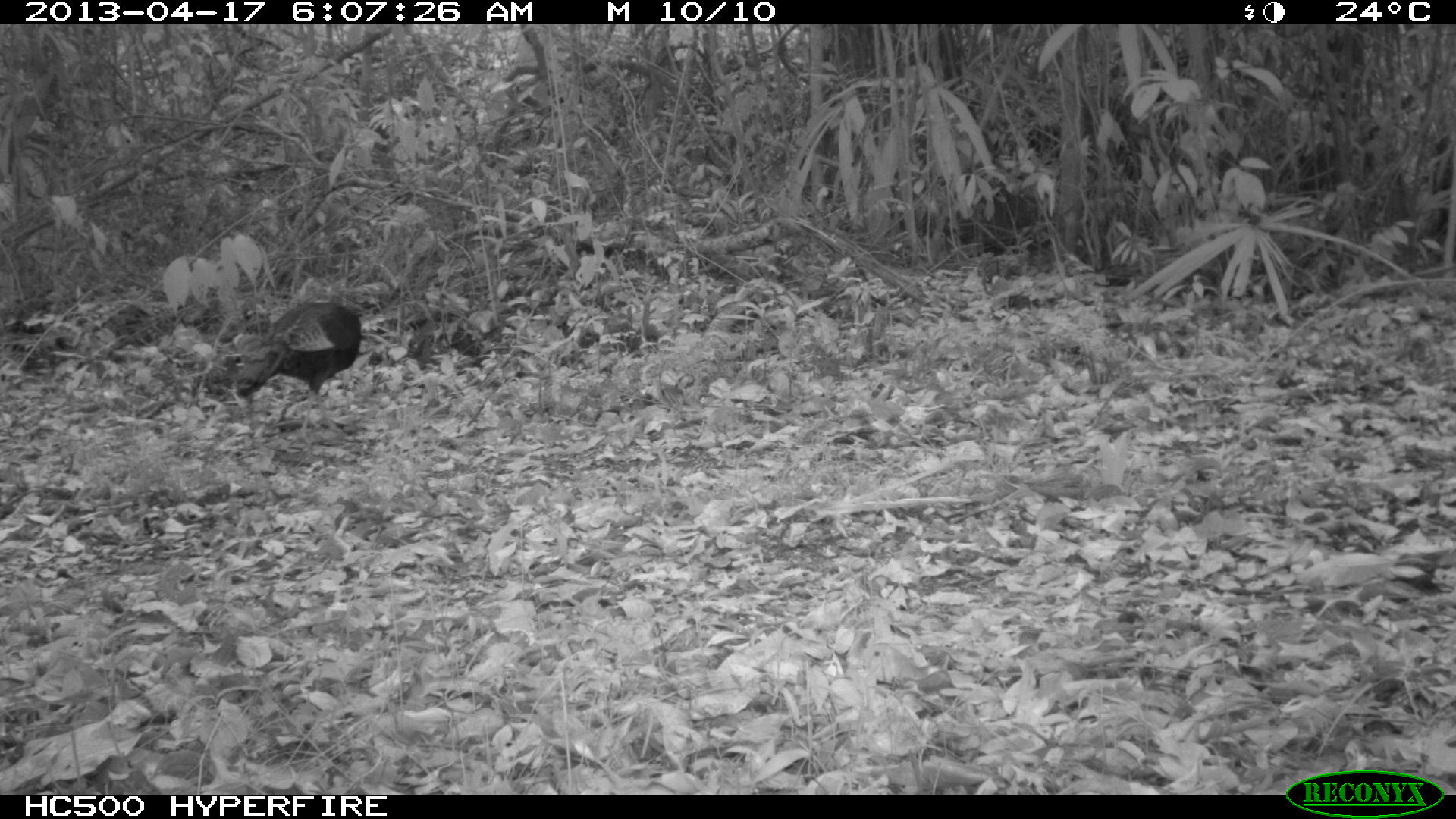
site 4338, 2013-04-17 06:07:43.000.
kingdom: Animalia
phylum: Chordata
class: Aves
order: Galliformes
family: Phasianidae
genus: Meleagris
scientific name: Meleagris ocellata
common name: ocellated turkey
Meleagris ocellata (ocellated turkey), count 1, sex female.